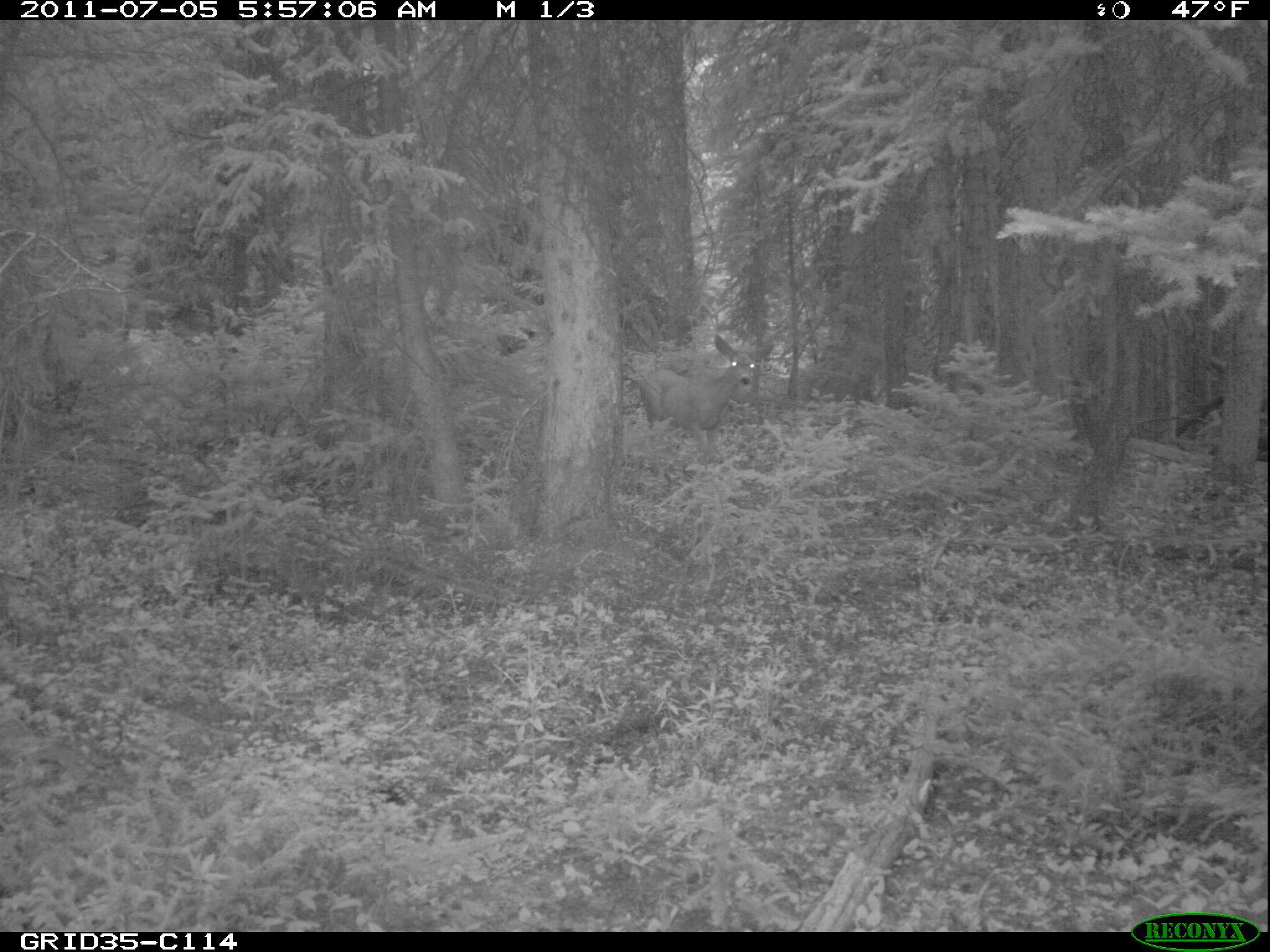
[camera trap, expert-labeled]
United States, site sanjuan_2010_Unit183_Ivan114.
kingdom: Animalia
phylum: Chordata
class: Mammalia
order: Artiodactyla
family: Cervidae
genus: Odocoileus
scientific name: Odocoileus hemionus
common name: mule deer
Odocoileus hemionus (mule deer).